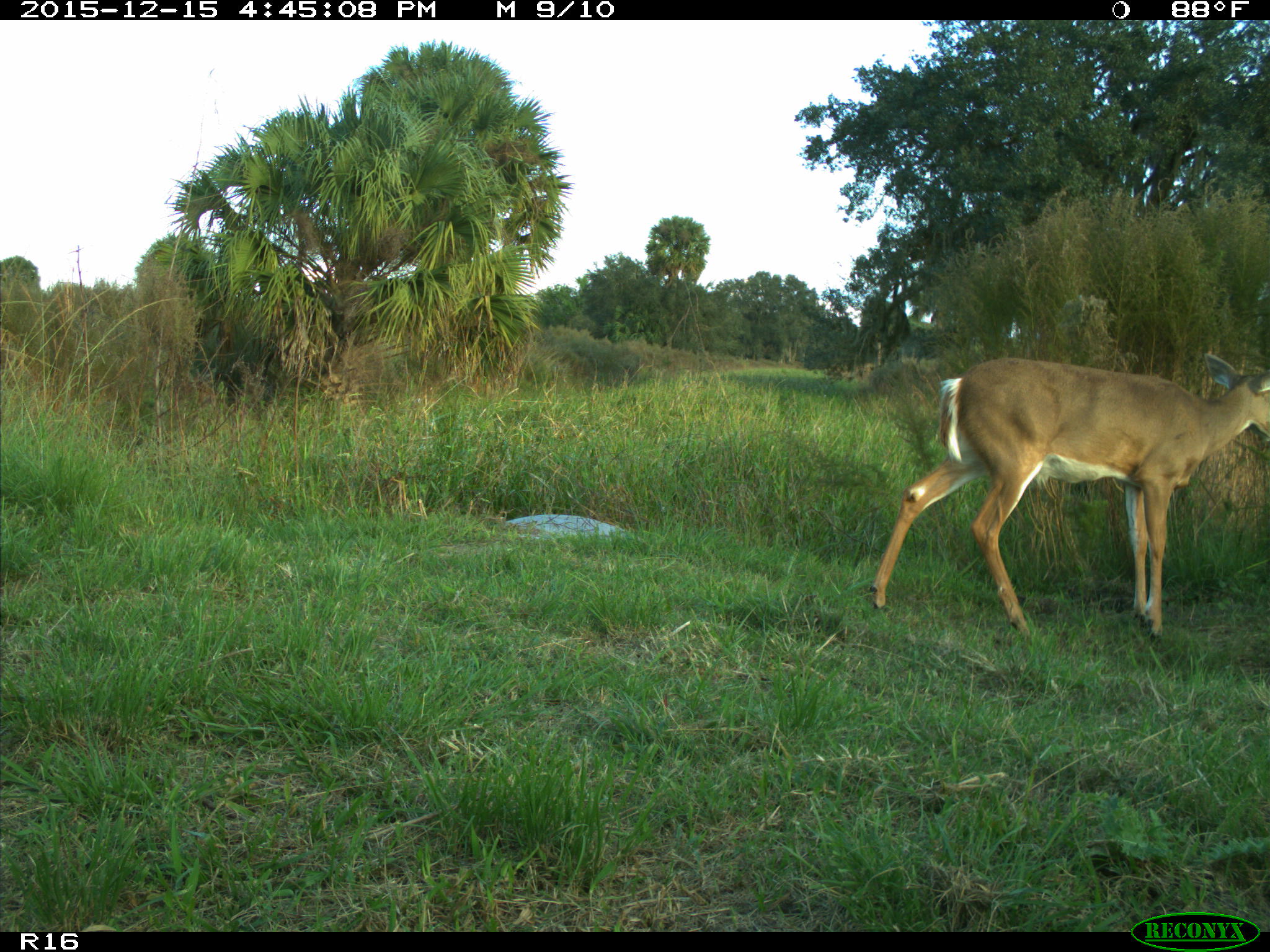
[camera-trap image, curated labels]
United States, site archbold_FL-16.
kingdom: Animalia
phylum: Chordata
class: Mammalia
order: Artiodactyla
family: Cervidae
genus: Odocoileus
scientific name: Odocoileus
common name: deer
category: unidentified deer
Unidentified deer (deer) (Odocoileus).